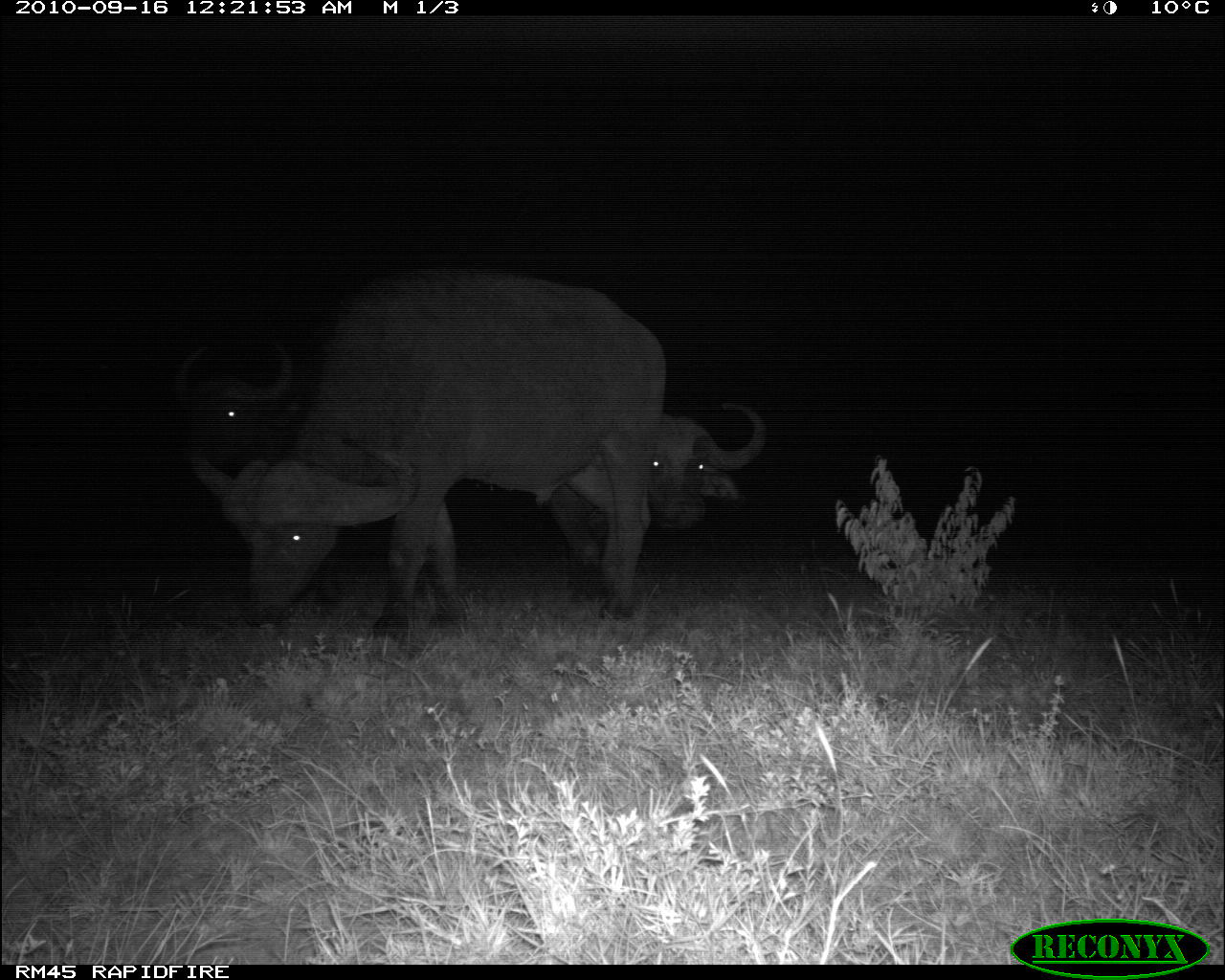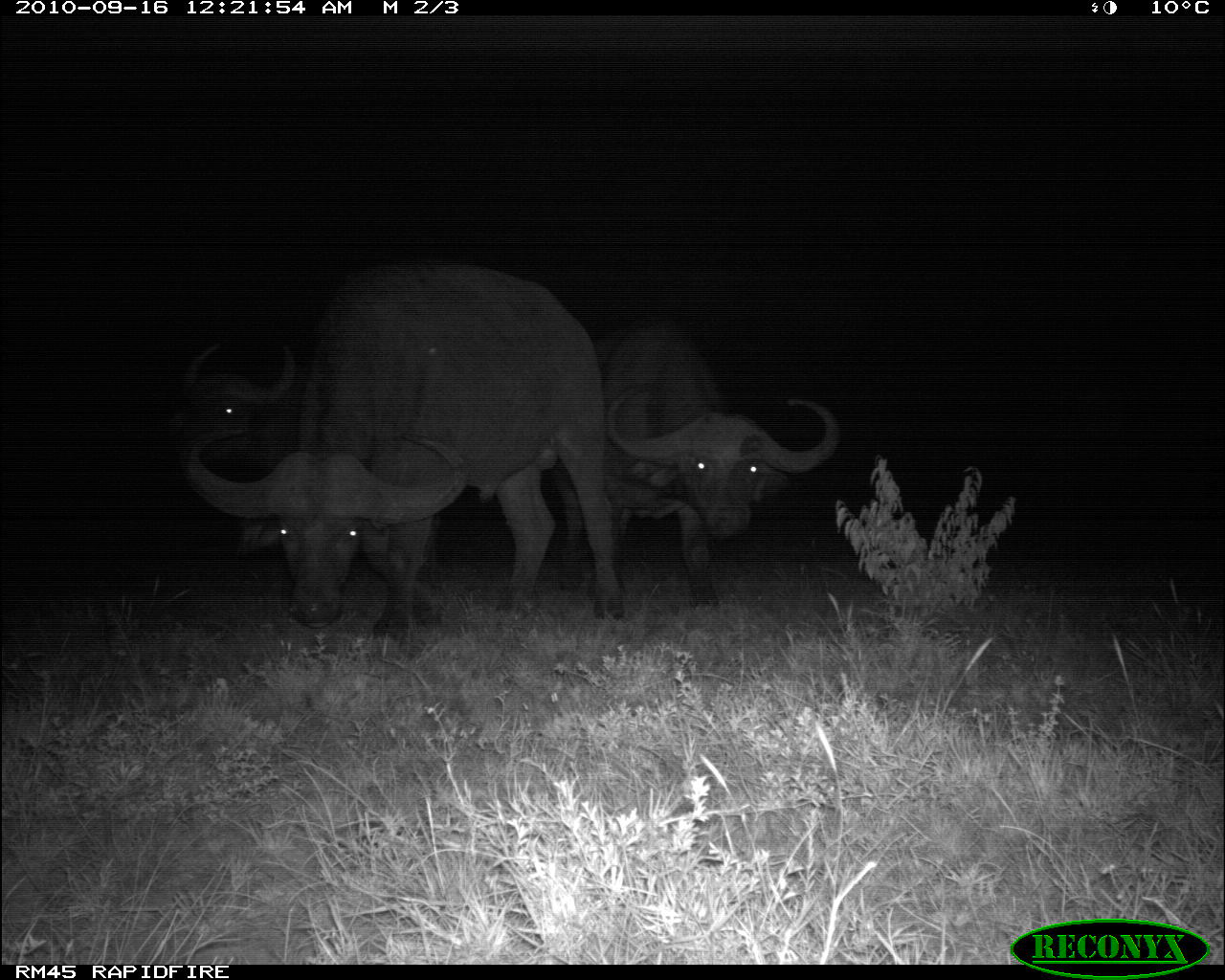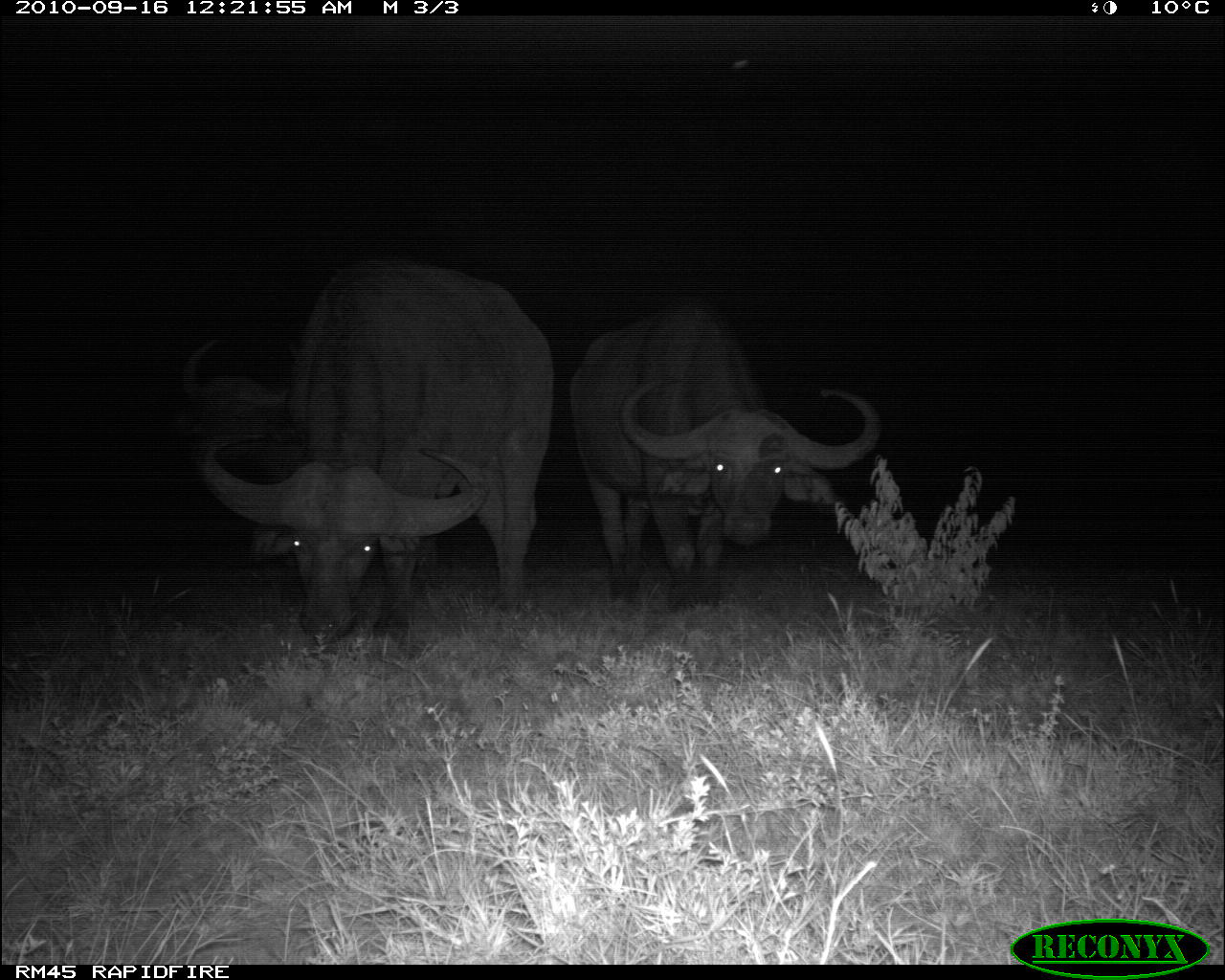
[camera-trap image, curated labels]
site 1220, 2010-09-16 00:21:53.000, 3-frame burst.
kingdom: Animalia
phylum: Chordata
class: Mammalia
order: Artiodactyla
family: Bovidae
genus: Syncerus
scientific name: Syncerus caffer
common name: african buffalo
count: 3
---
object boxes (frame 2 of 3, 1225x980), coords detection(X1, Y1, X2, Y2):
syncerus caffer: detection(187, 258, 624, 634); detection(552, 316, 838, 607); detection(167, 341, 315, 466)